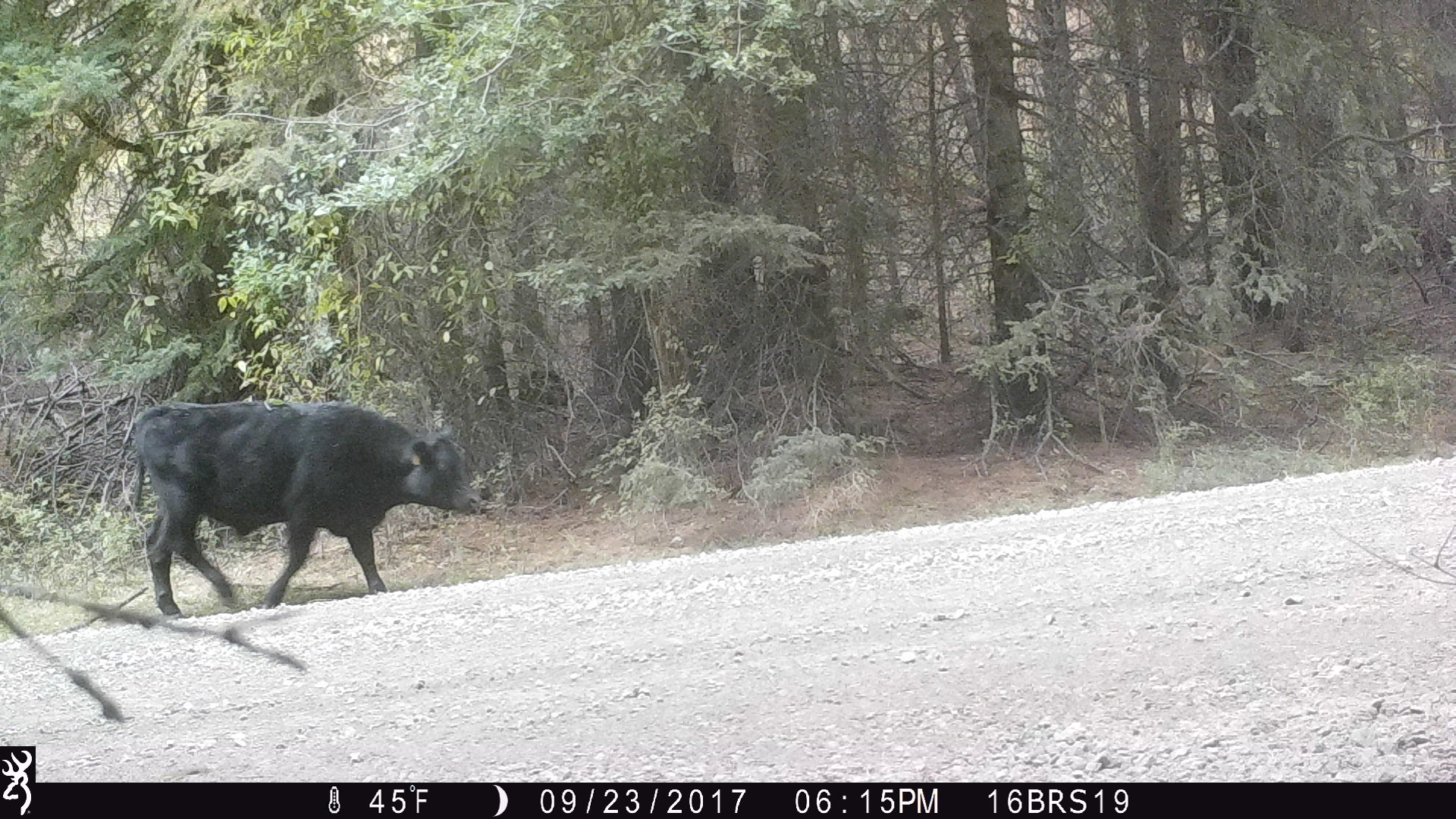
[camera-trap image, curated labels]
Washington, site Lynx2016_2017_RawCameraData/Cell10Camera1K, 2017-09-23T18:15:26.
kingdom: Animalia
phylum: Chordata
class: Mammalia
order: Artiodactyla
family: Bovidae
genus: Bos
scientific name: Bos taurus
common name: domestic cattle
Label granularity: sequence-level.